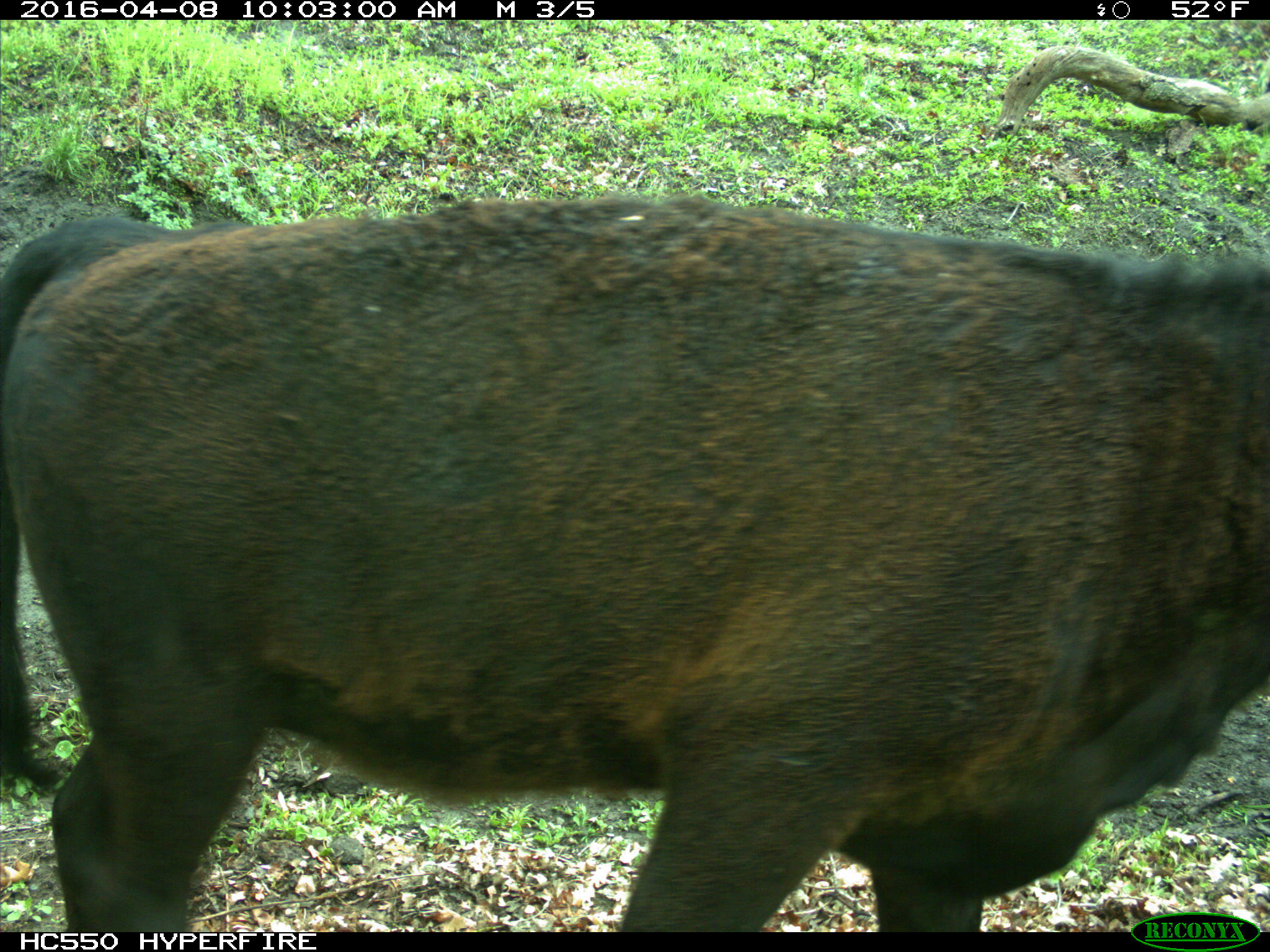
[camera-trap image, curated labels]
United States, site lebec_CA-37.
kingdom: Animalia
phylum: Chordata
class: Mammalia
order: Artiodactyla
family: Bovidae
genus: Bos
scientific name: Bos taurus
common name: domestic cow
Bos taurus (domestic cow).